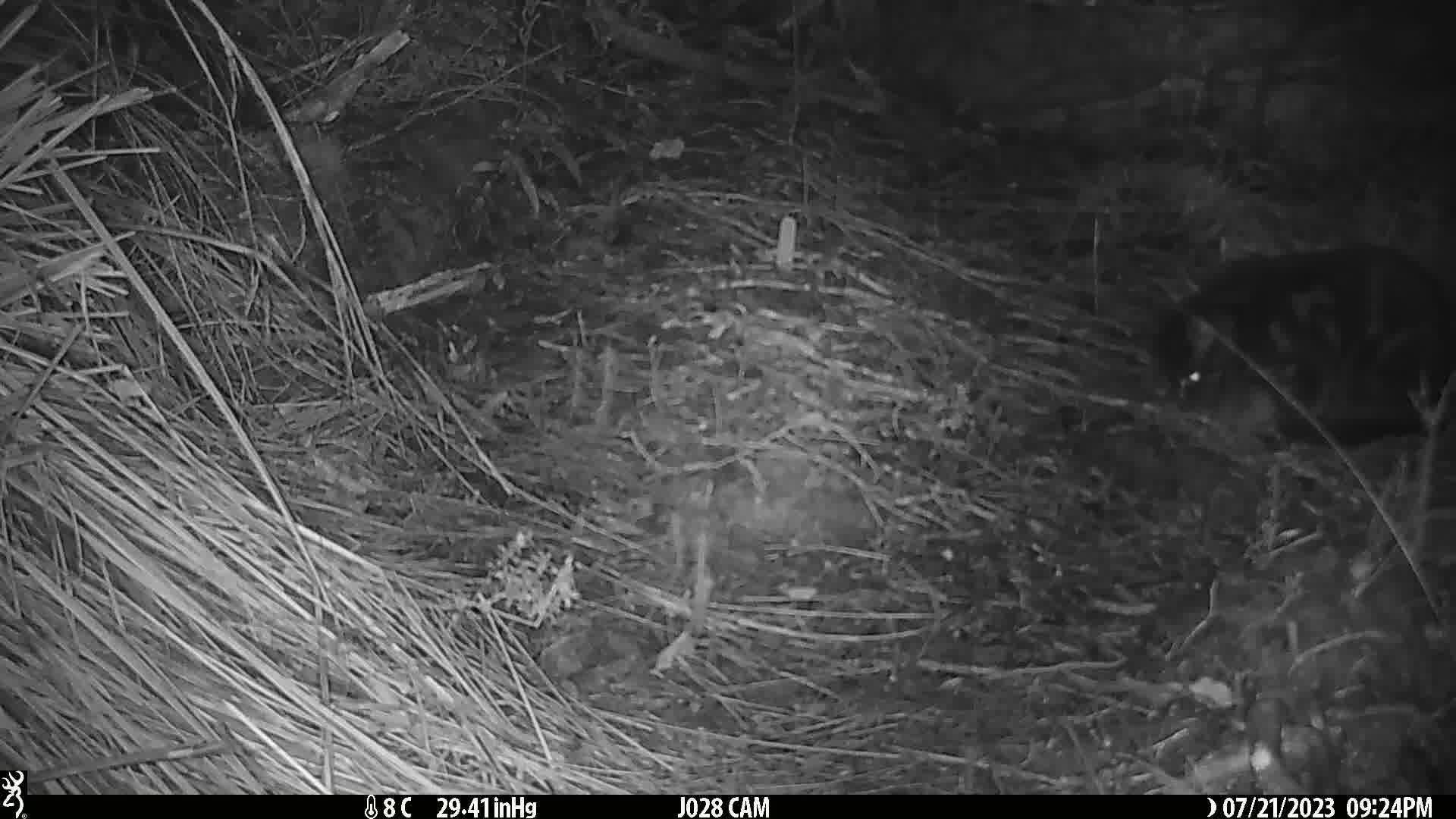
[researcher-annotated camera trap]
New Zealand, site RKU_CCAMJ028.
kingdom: Animalia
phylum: Chordata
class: Mammalia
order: Carnivora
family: Felidae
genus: Felis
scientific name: Felis catus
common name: domestic cat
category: cat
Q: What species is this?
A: Cat (domestic cat) (Felis catus).